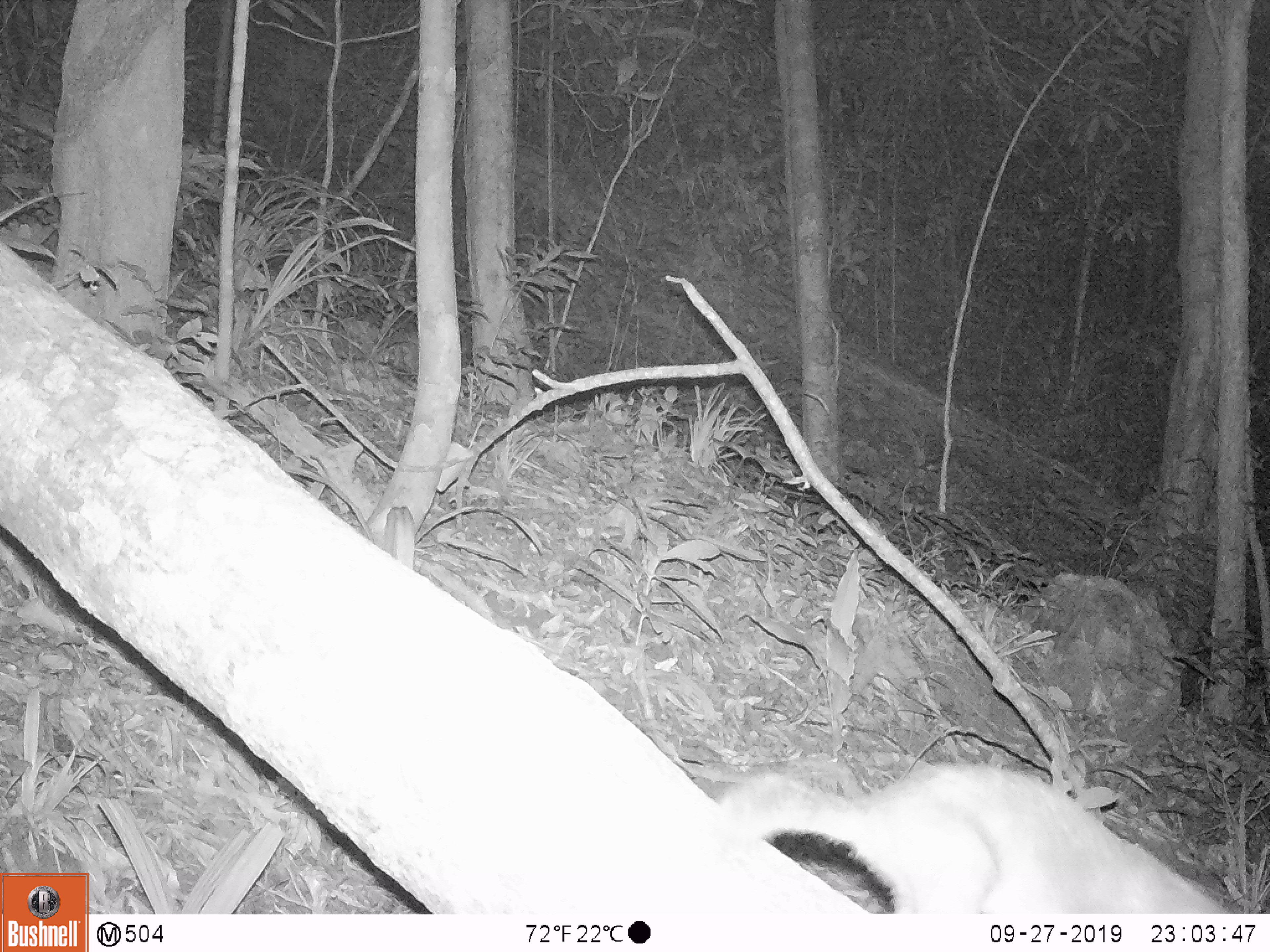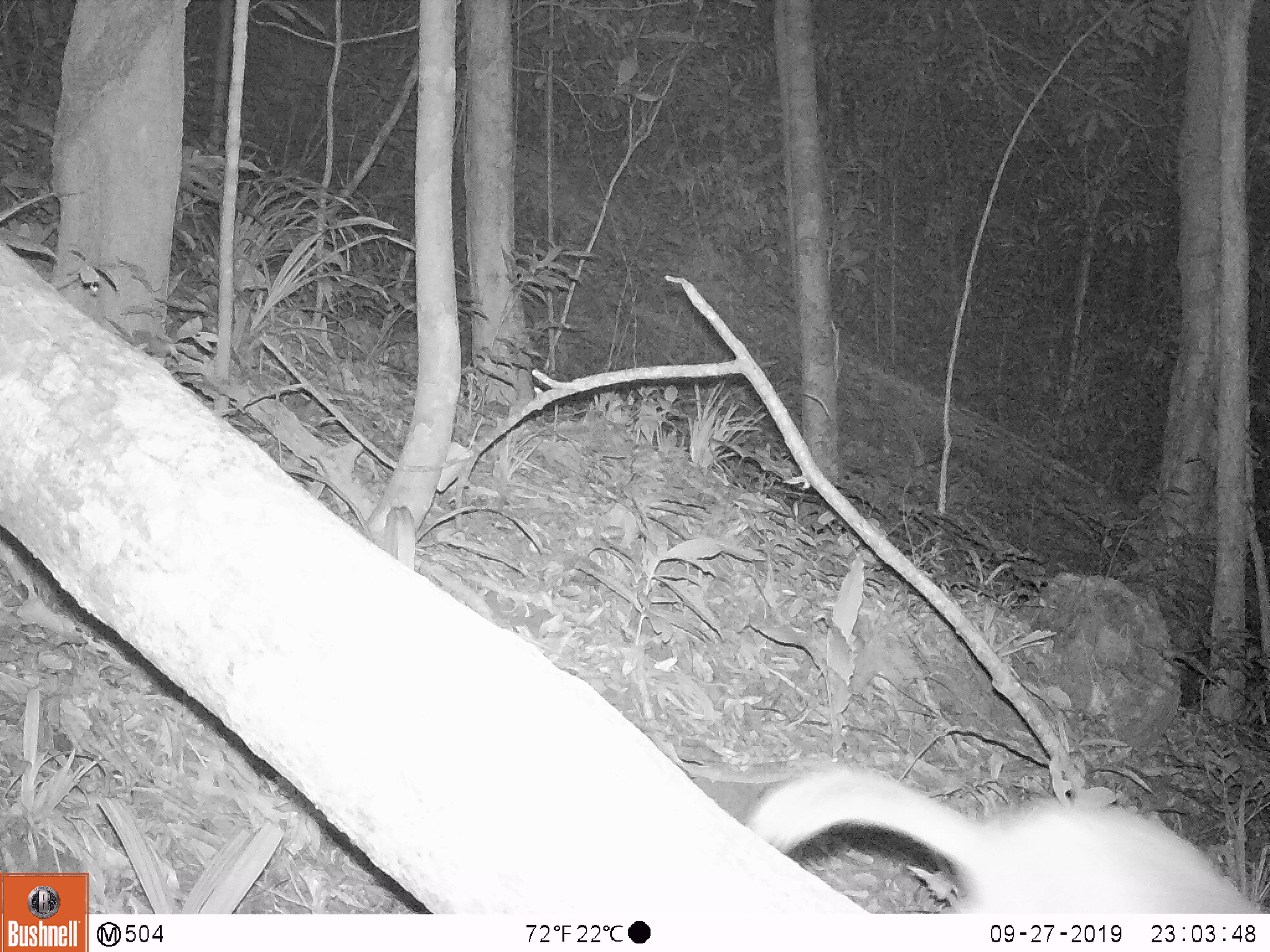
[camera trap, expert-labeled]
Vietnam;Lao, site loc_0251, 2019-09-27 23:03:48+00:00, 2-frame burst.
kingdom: Animalia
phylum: Chordata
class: Mammalia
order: Carnivora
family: Mustelidae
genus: Melogale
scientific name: Melogale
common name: ferret badger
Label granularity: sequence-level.